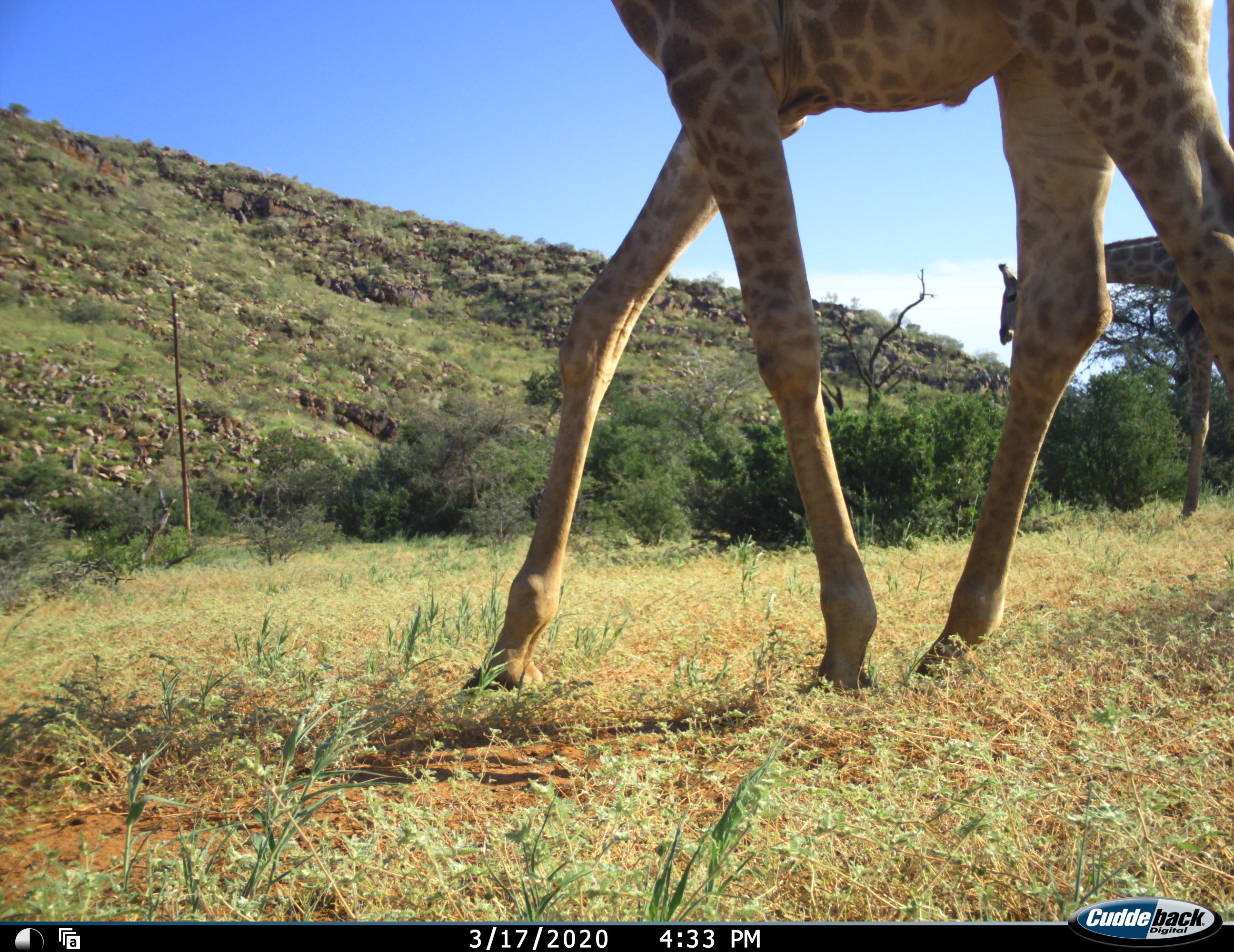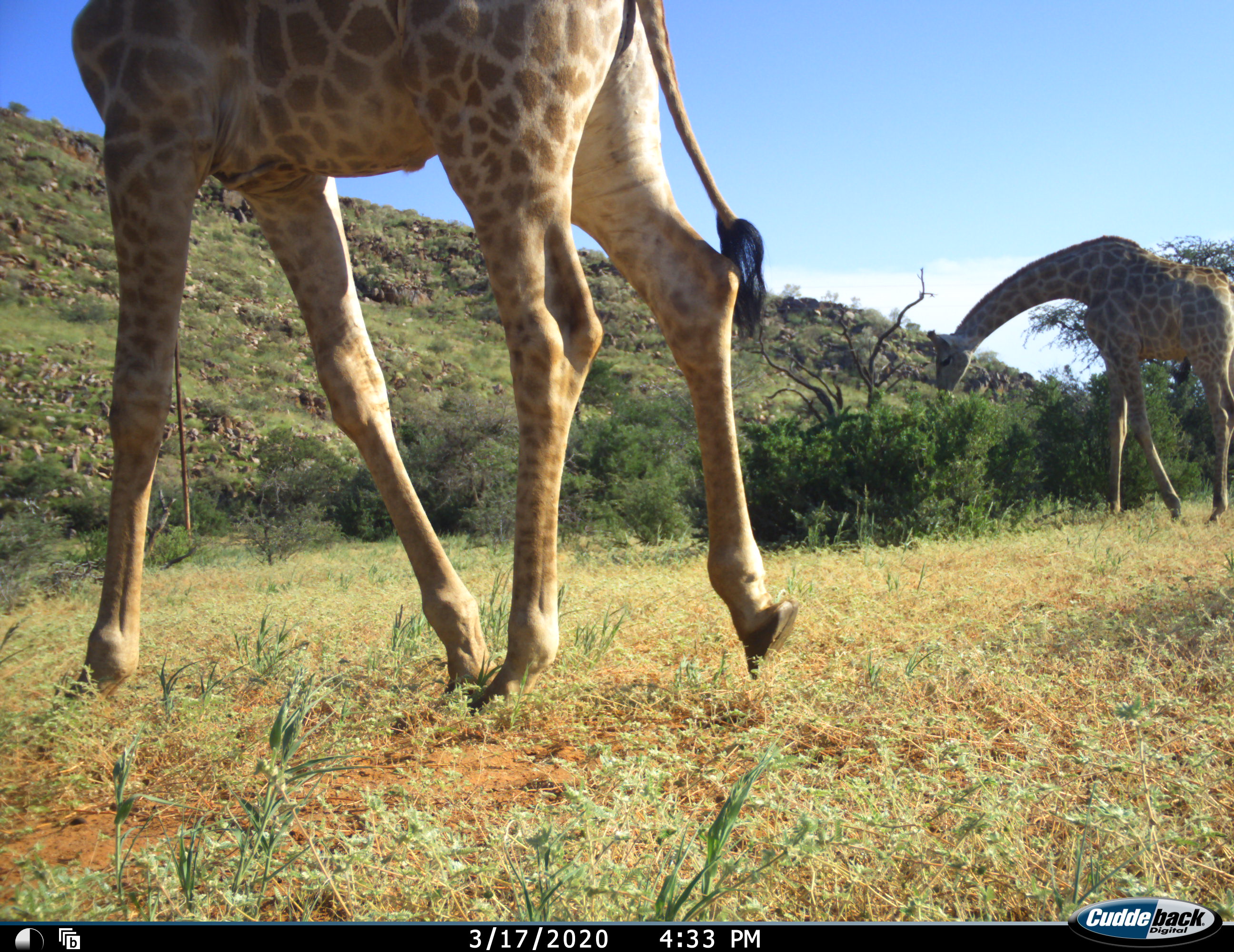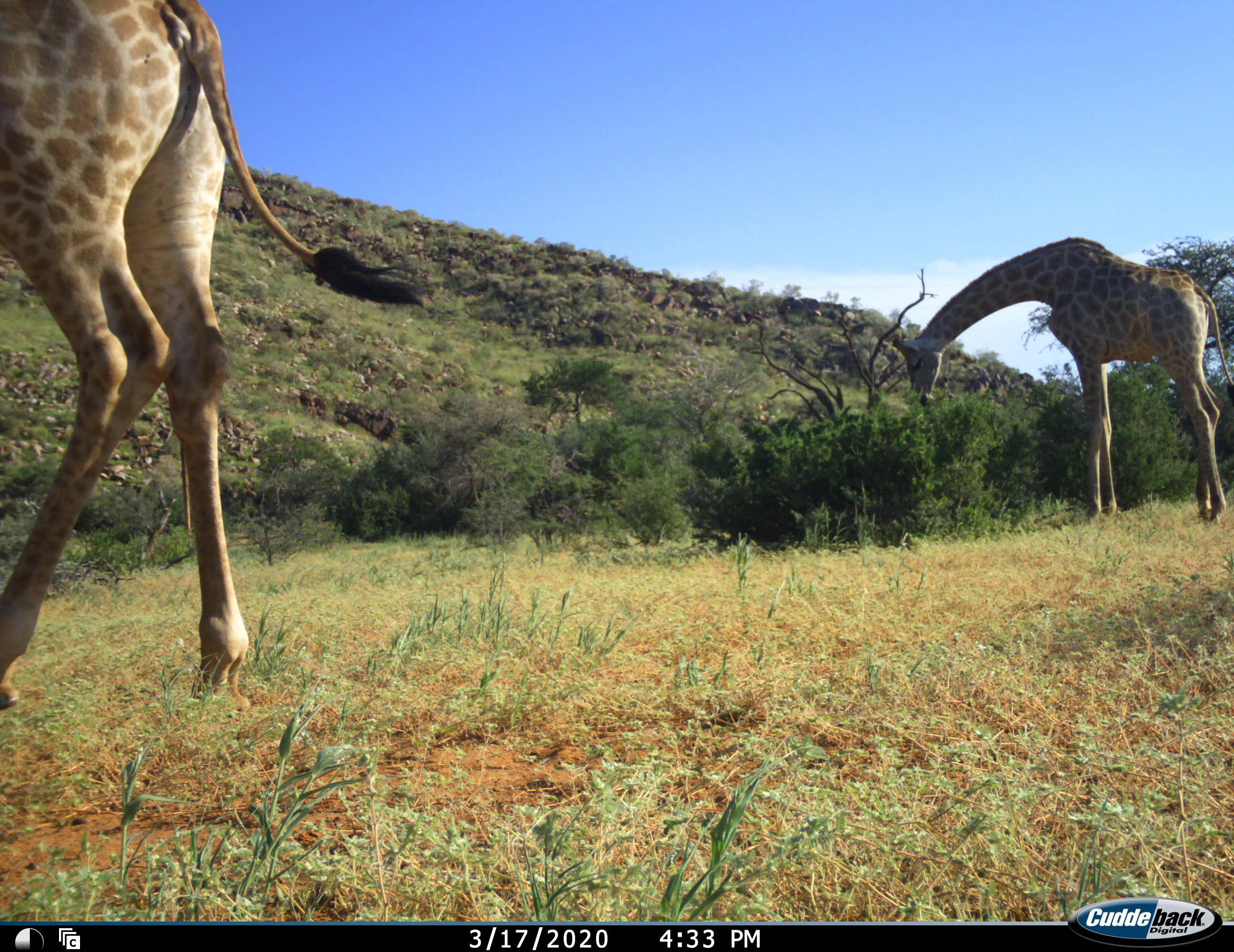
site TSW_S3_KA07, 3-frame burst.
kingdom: Animalia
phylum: Chordata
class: Mammalia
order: Artiodactyla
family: Giraffidae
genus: Giraffa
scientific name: Giraffa camelopardalis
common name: giraffe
Giraffe (Giraffa camelopardalis), count 2. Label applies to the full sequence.